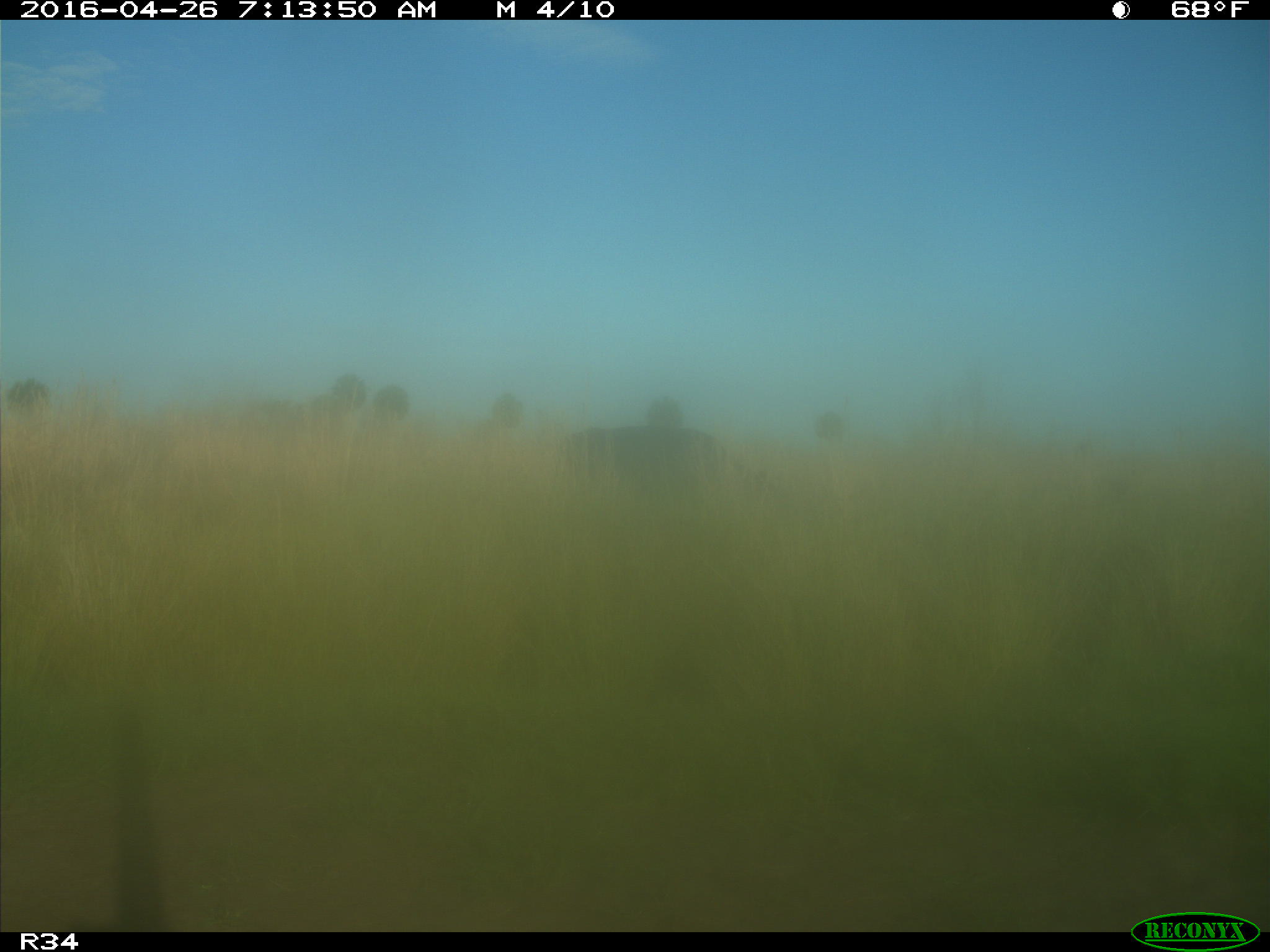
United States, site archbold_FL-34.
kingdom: Animalia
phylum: Chordata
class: Mammalia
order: Artiodactyla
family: Bovidae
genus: Bos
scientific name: Bos taurus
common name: domestic cow